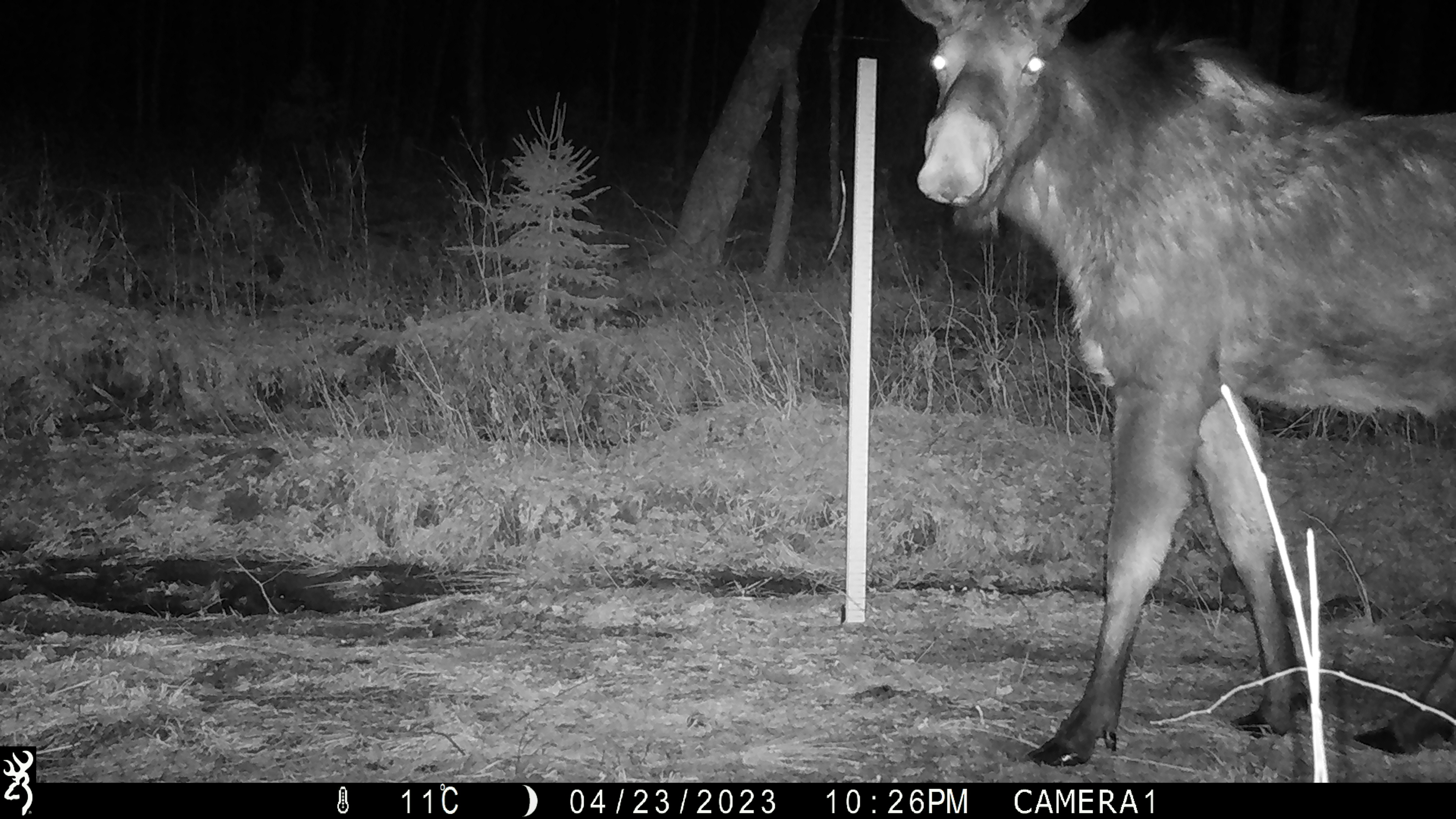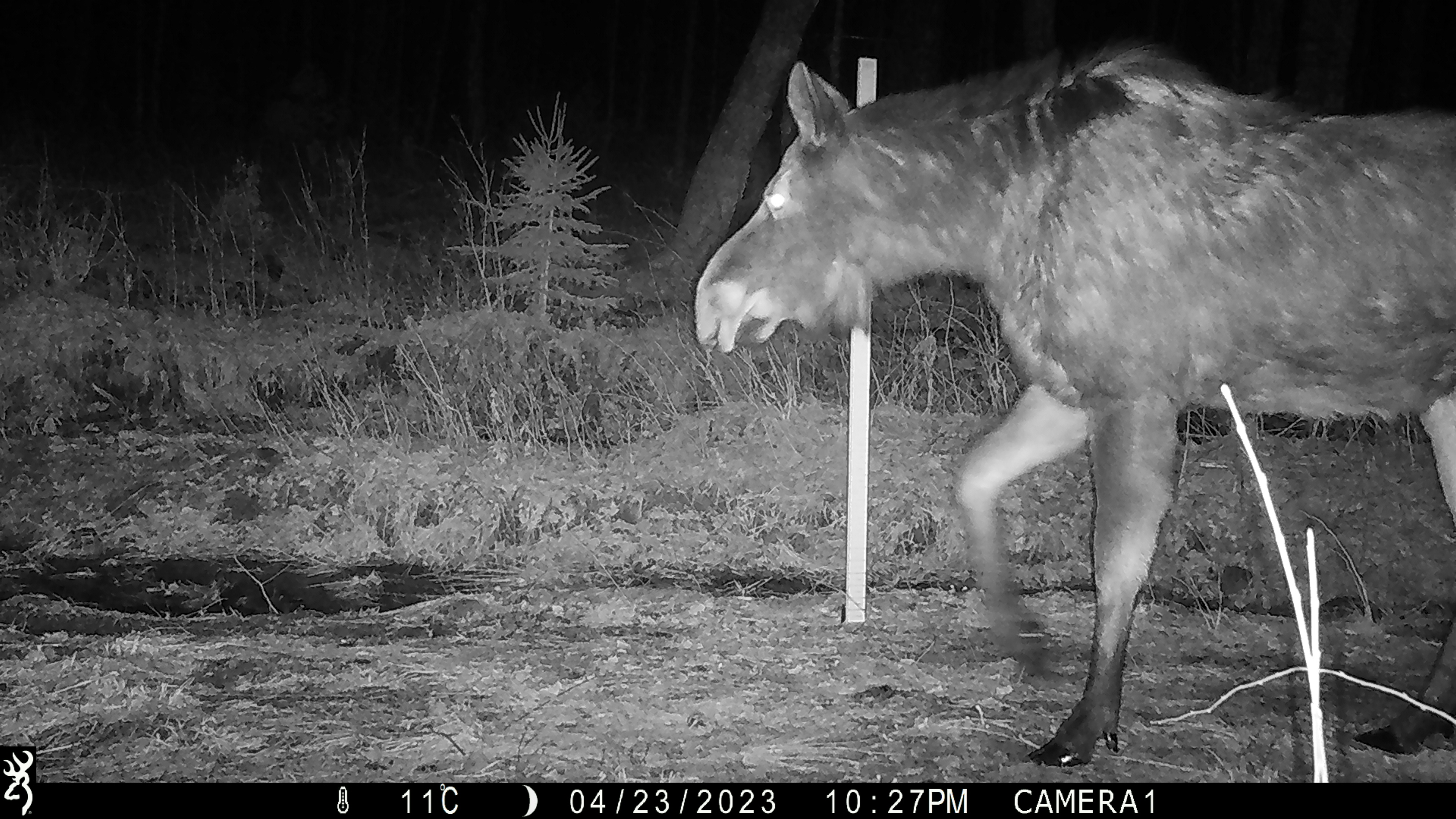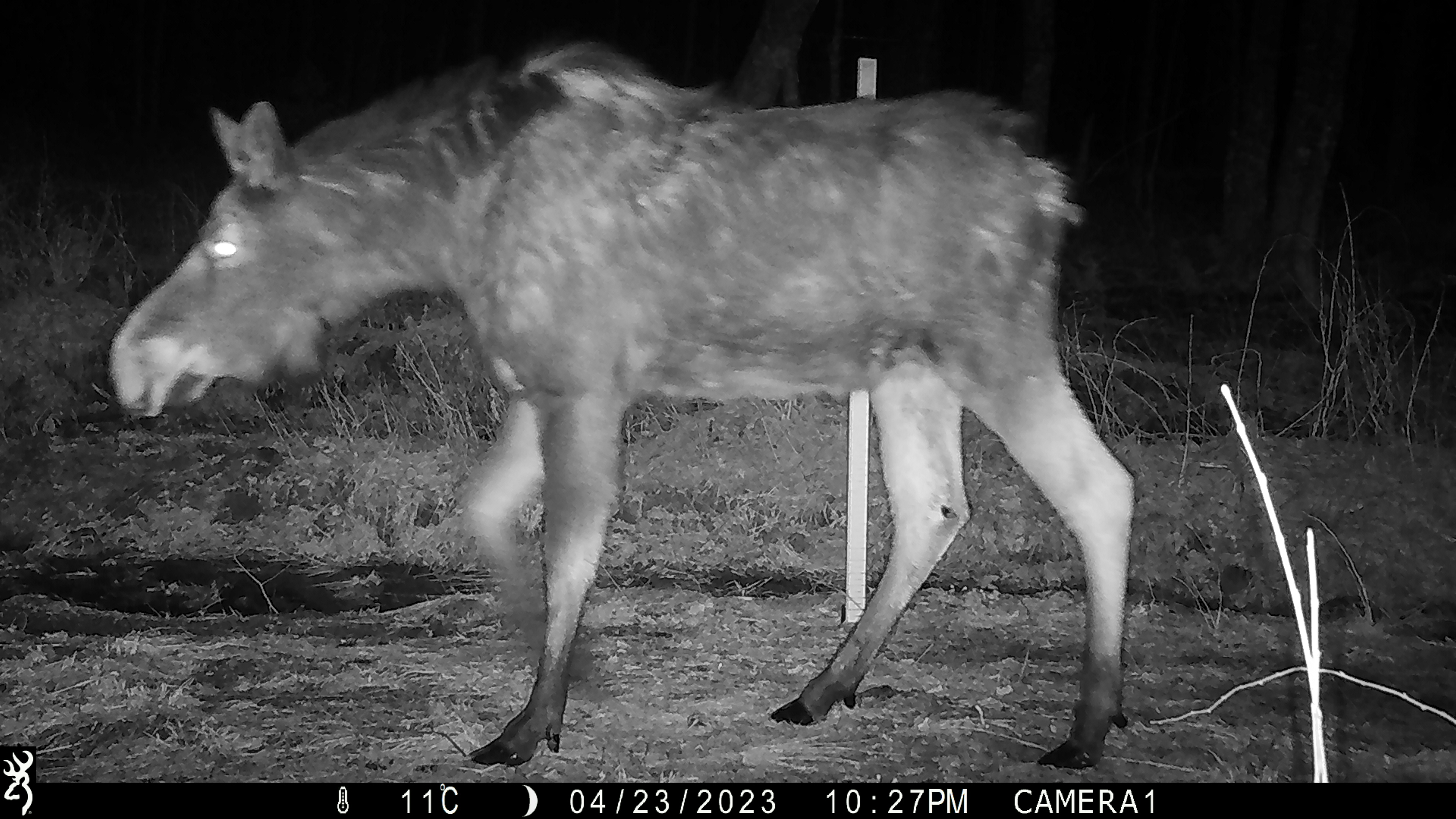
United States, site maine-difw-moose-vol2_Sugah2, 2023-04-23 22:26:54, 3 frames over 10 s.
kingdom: Animalia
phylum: Chordata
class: Mammalia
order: Artiodactyla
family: Cervidae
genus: Alces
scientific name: Alces alces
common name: moose